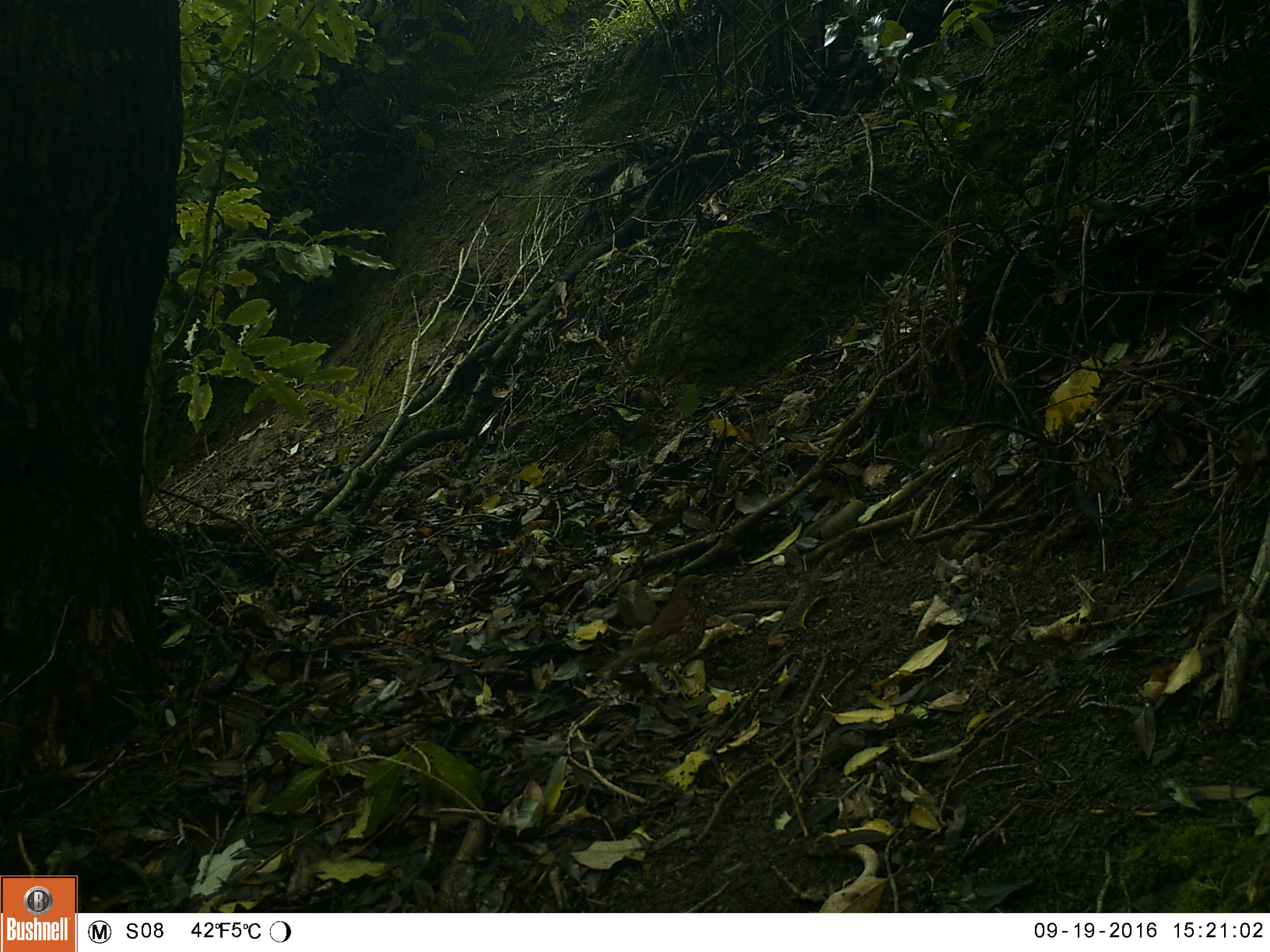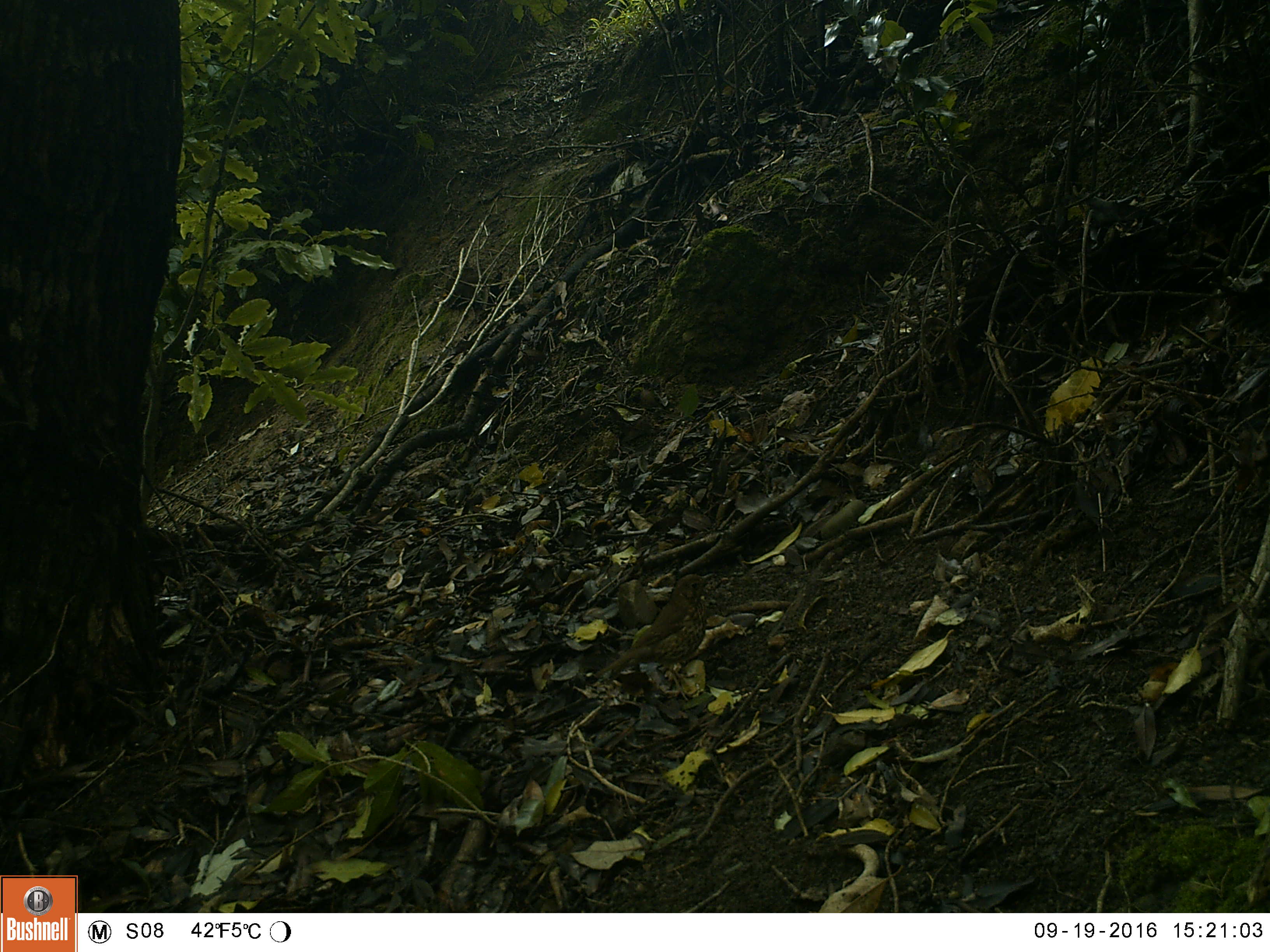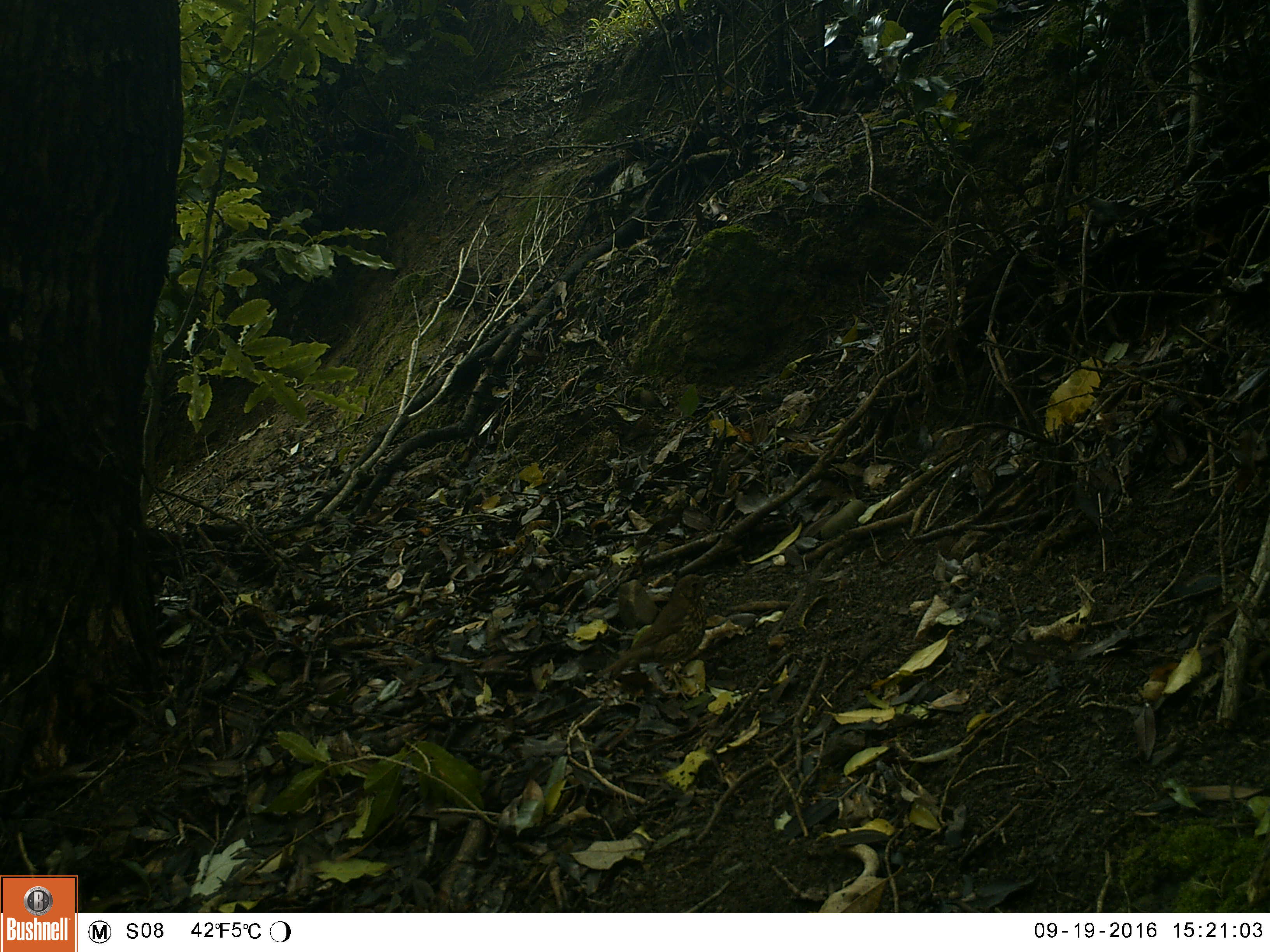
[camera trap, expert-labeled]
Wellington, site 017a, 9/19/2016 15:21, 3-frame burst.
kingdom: Animalia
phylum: Chordata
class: Aves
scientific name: Aves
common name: bird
Bird (Aves).